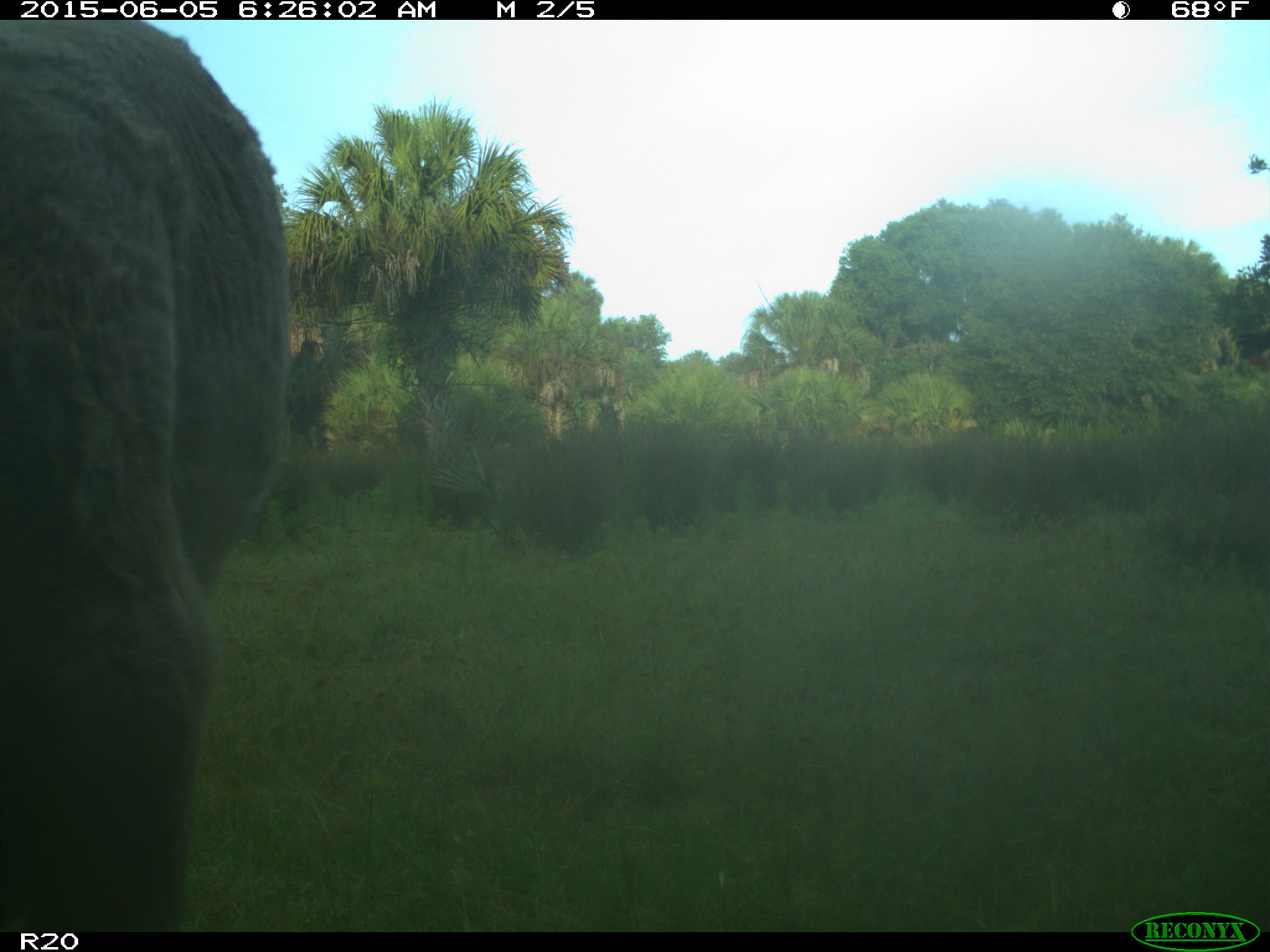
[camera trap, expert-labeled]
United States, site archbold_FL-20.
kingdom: Animalia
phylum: Chordata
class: Mammalia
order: Artiodactyla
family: Bovidae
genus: Bos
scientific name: Bos taurus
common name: domestic cow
Bos taurus (domestic cow).